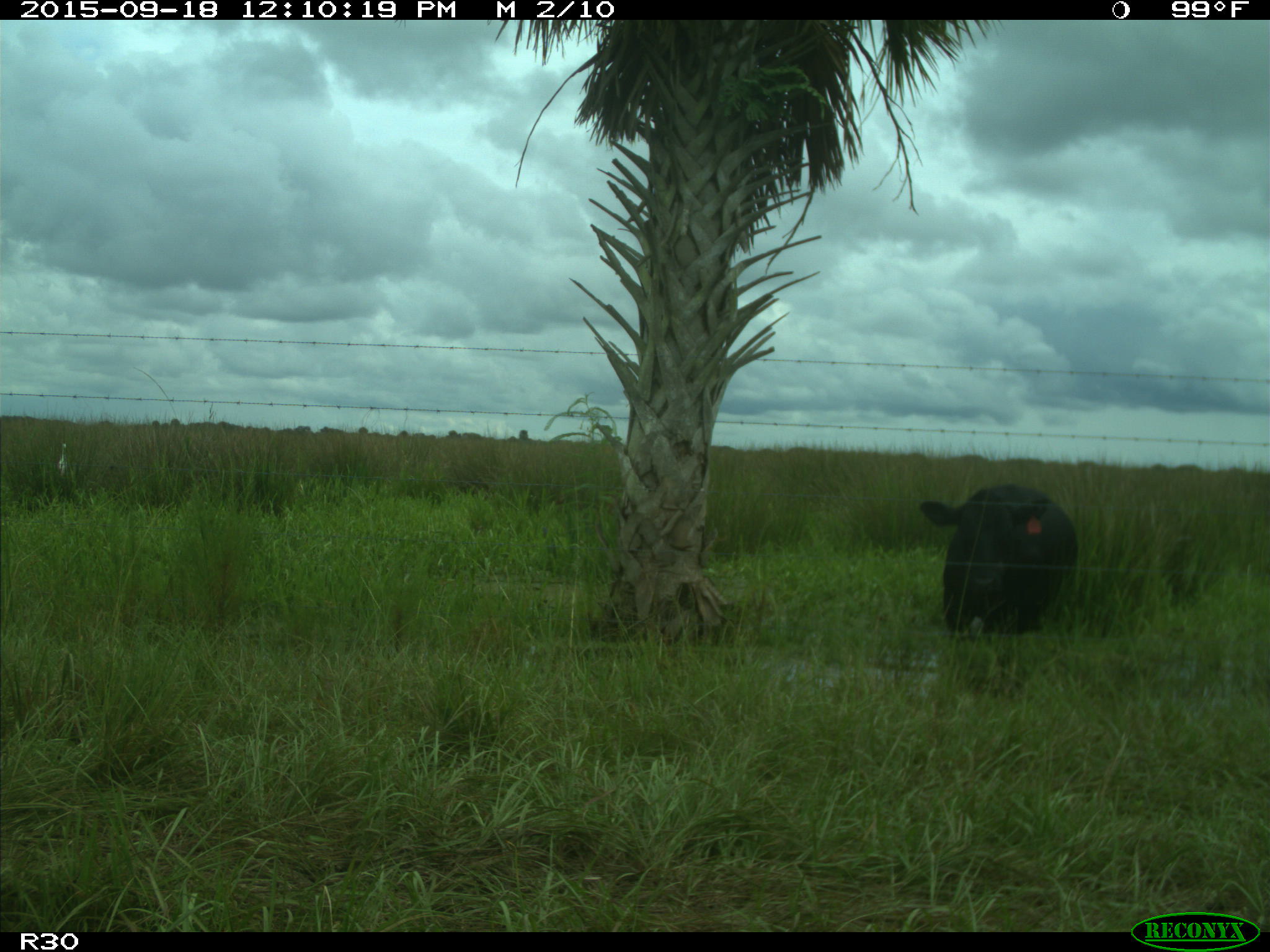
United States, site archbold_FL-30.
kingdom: Animalia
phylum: Chordata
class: Mammalia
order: Artiodactyla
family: Bovidae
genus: Bos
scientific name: Bos taurus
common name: domestic cow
Bos taurus (domestic cow).